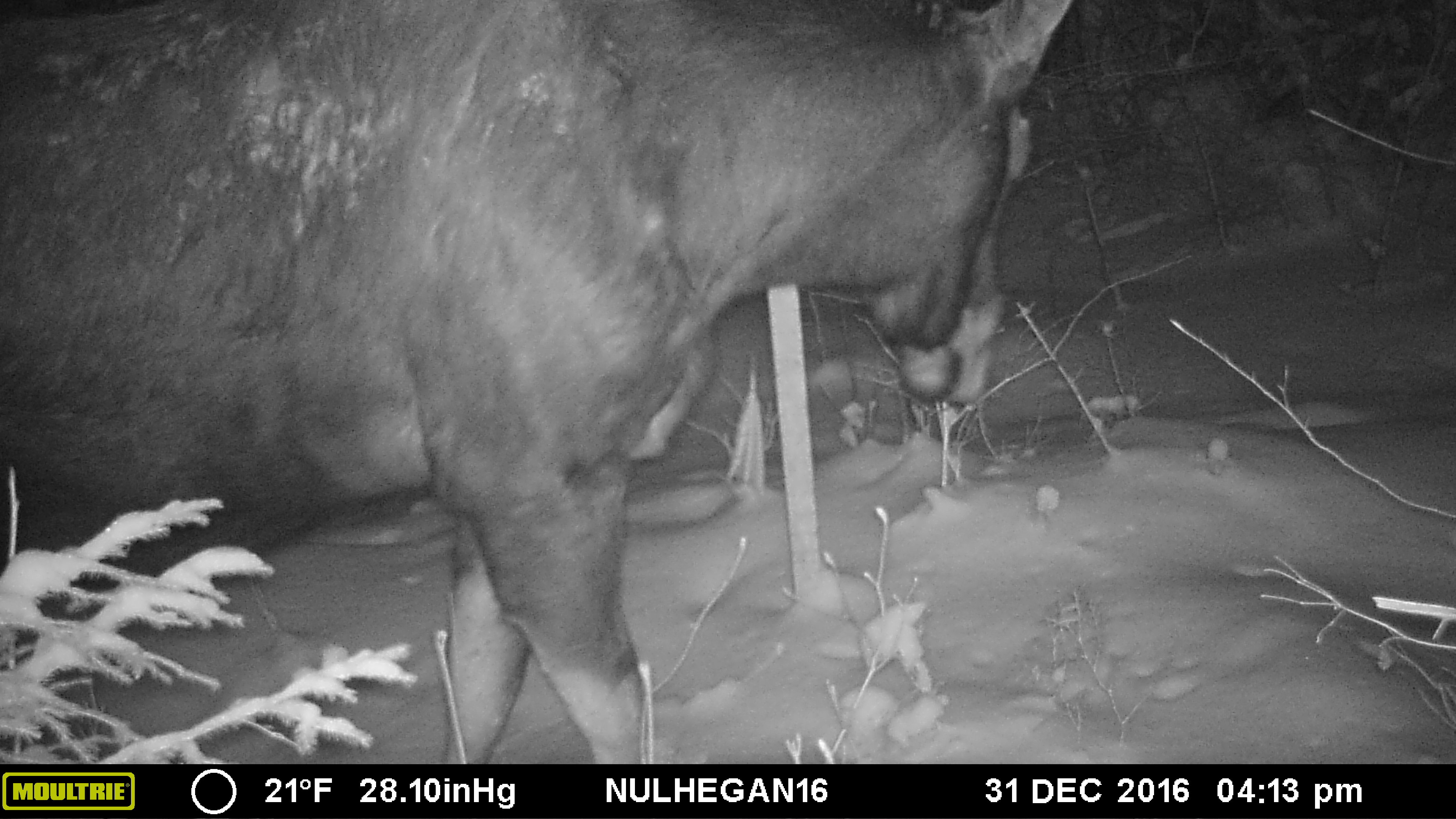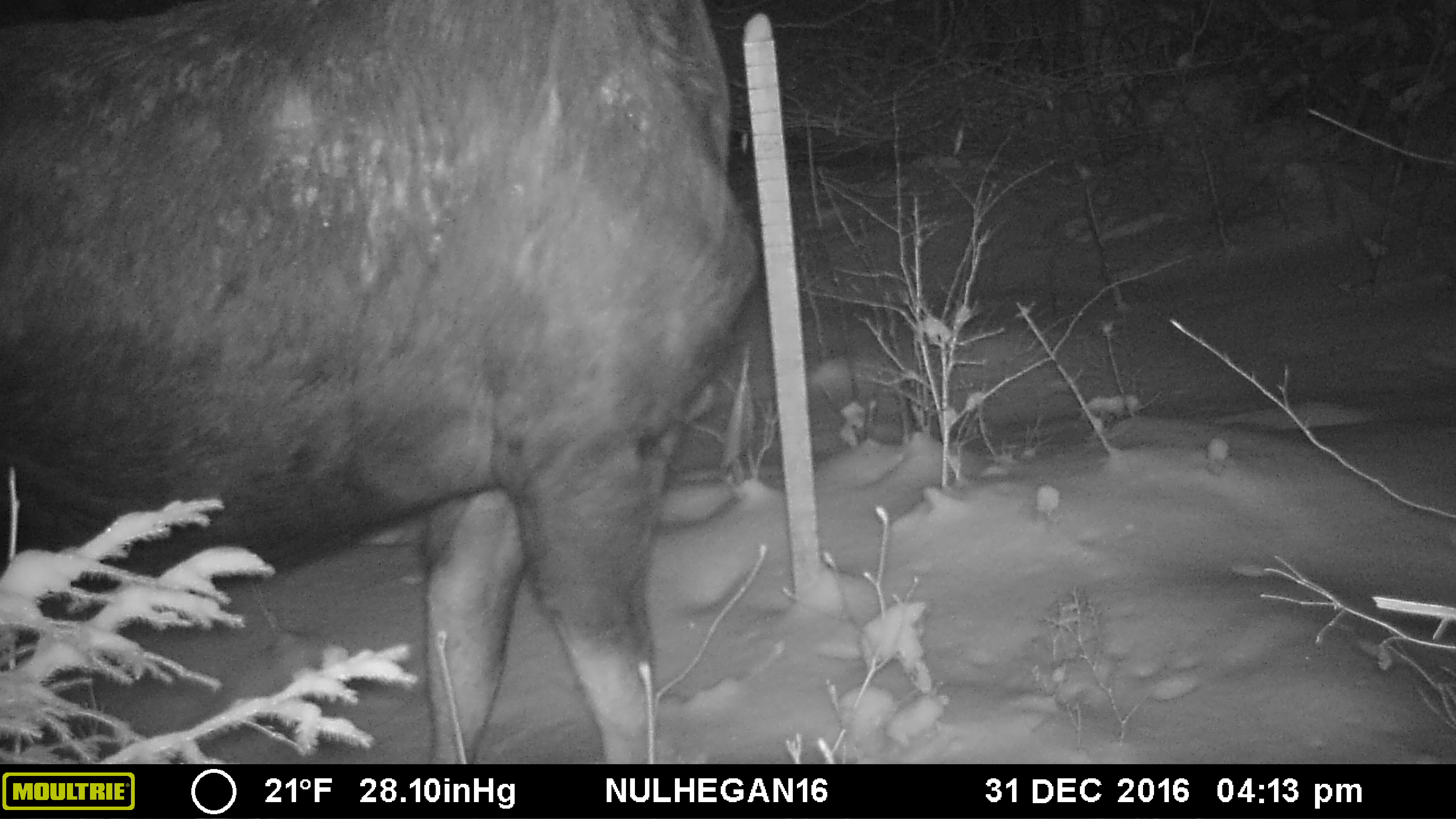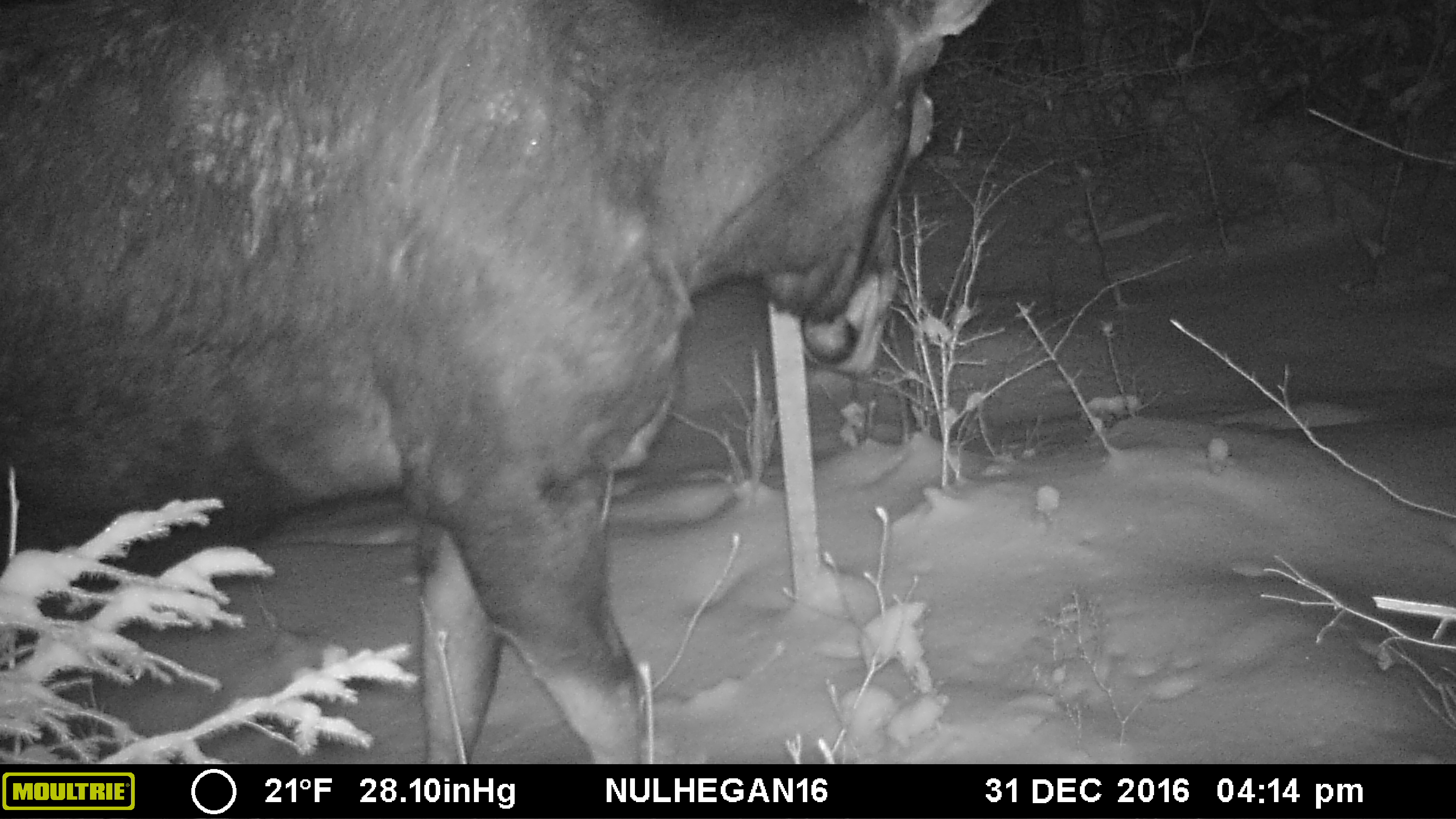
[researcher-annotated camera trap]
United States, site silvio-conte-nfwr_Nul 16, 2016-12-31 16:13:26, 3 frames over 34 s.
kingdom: Animalia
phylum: Chordata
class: Mammalia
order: Artiodactyla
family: Cervidae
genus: Alces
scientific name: Alces alces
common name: moose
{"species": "moose (Alces alces)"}